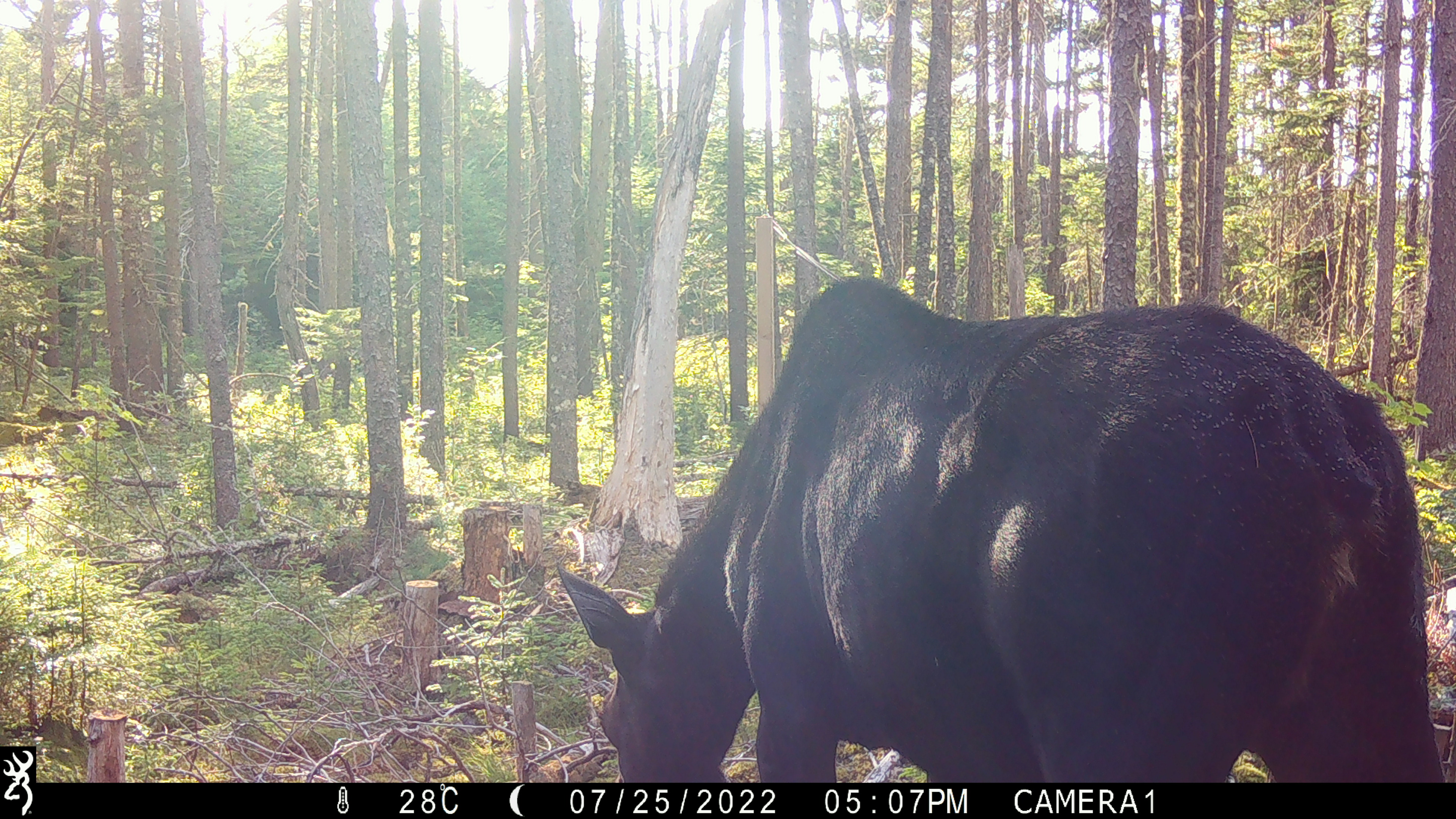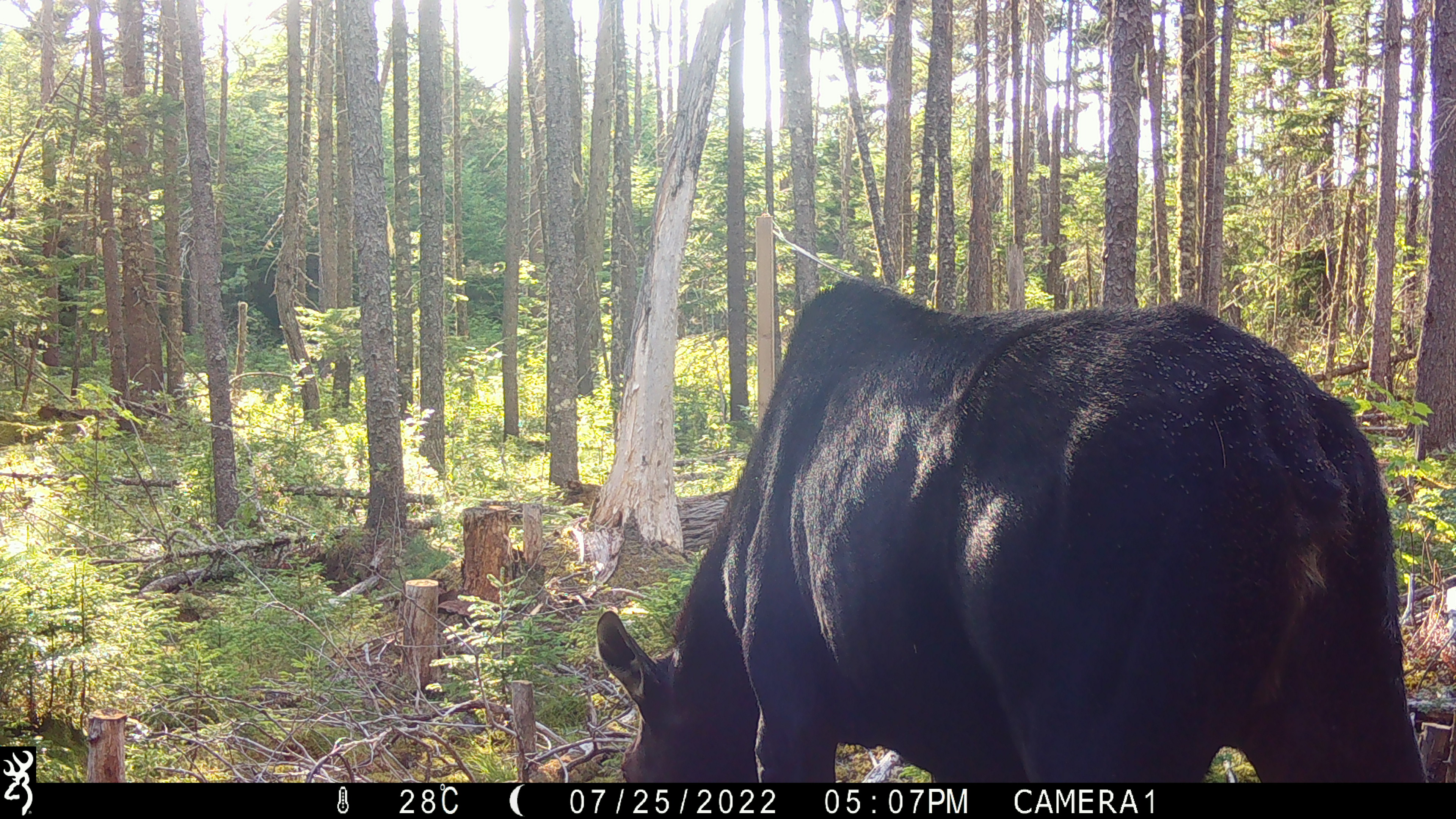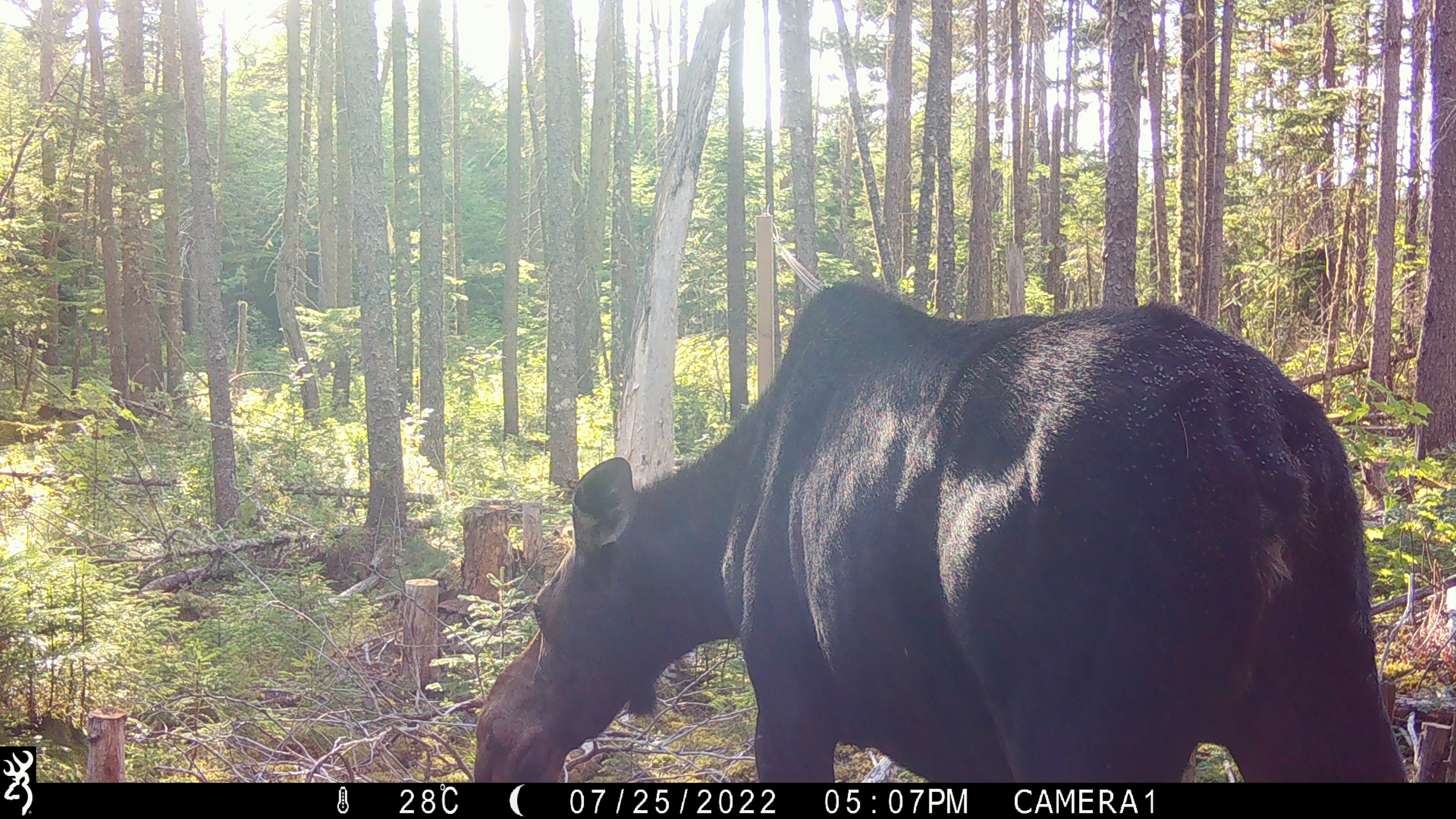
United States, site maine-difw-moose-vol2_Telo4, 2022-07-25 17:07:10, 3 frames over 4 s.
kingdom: Animalia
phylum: Chordata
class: Mammalia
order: Artiodactyla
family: Cervidae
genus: Alces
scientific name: Alces alces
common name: moose